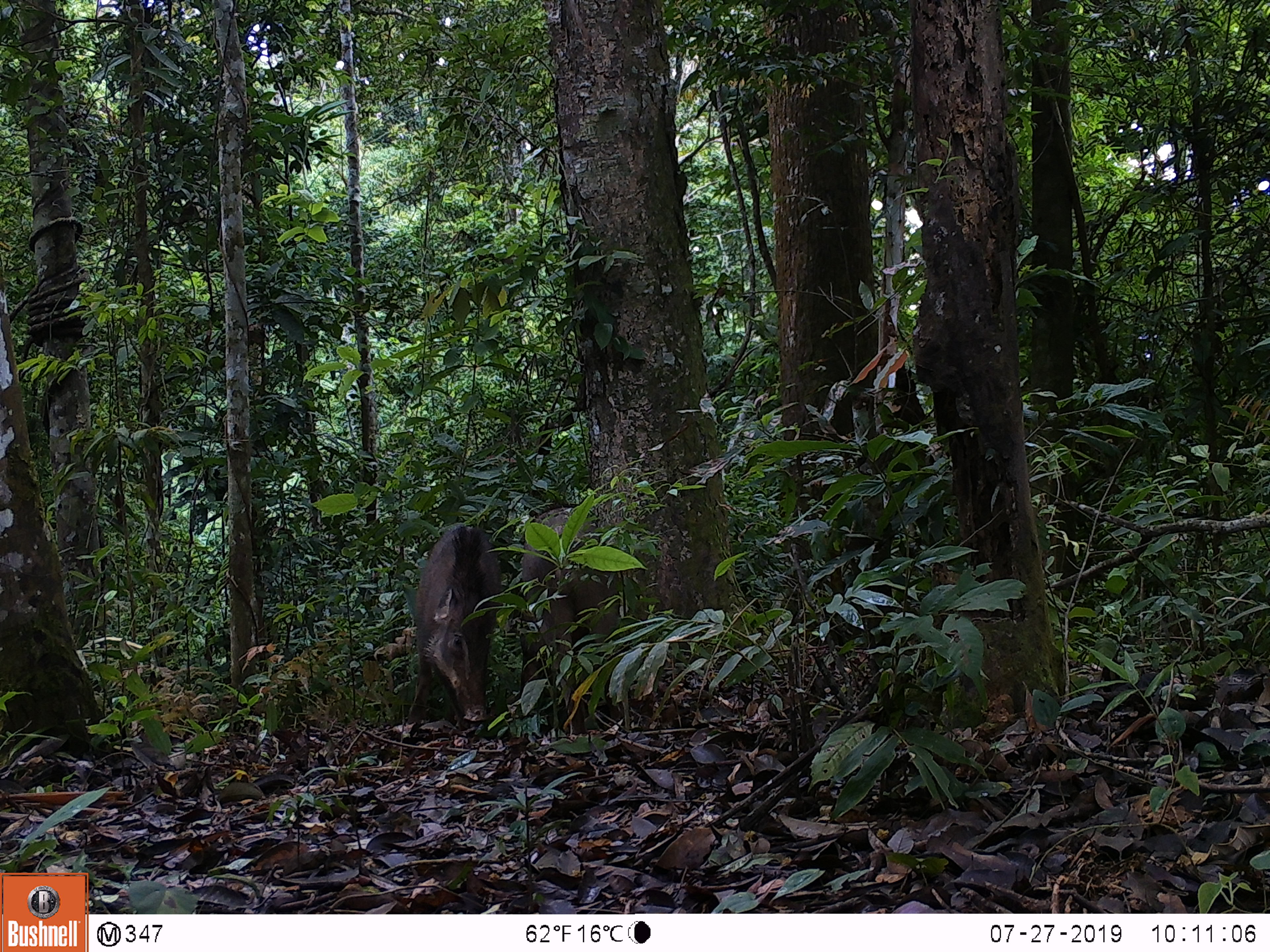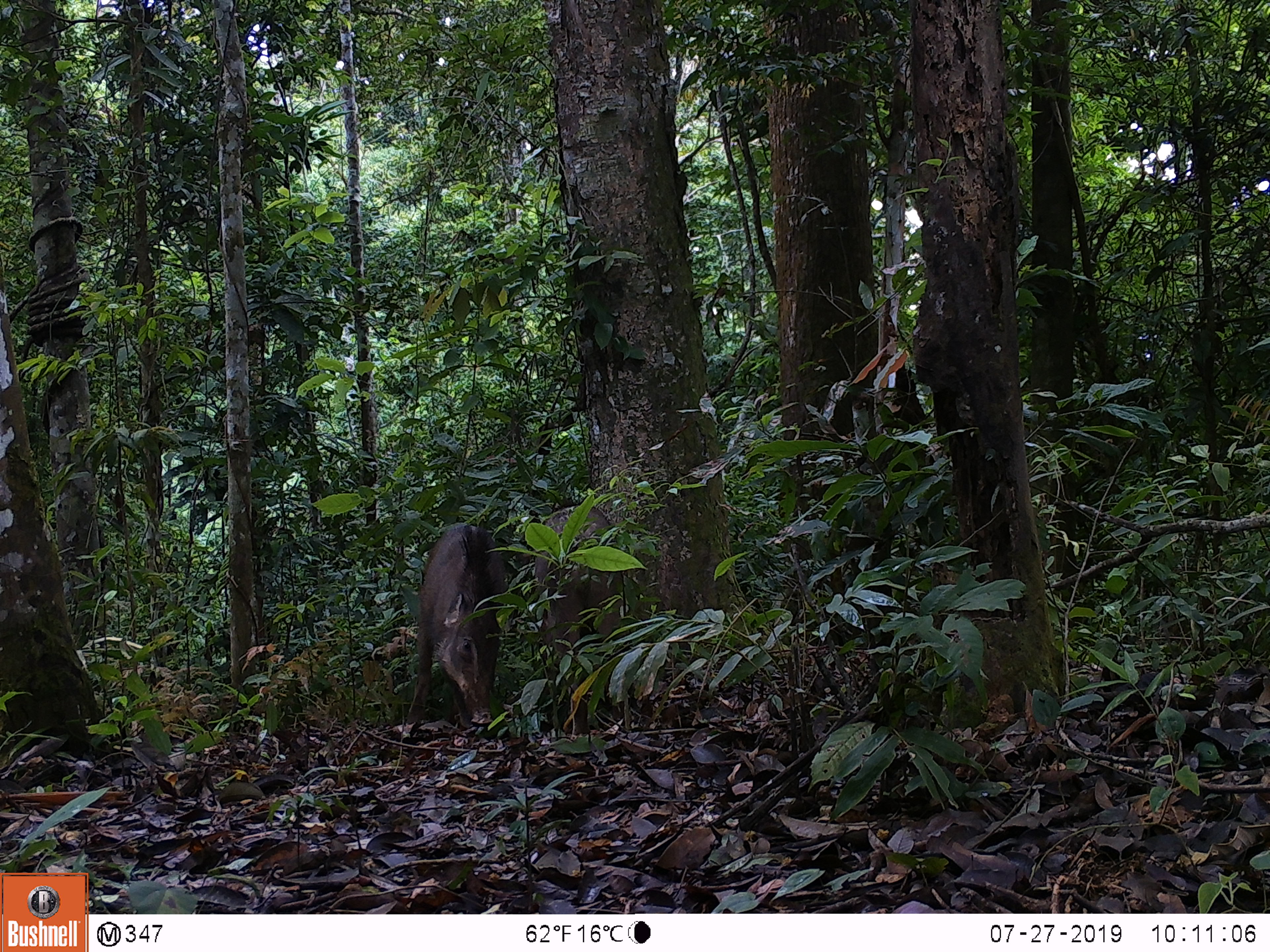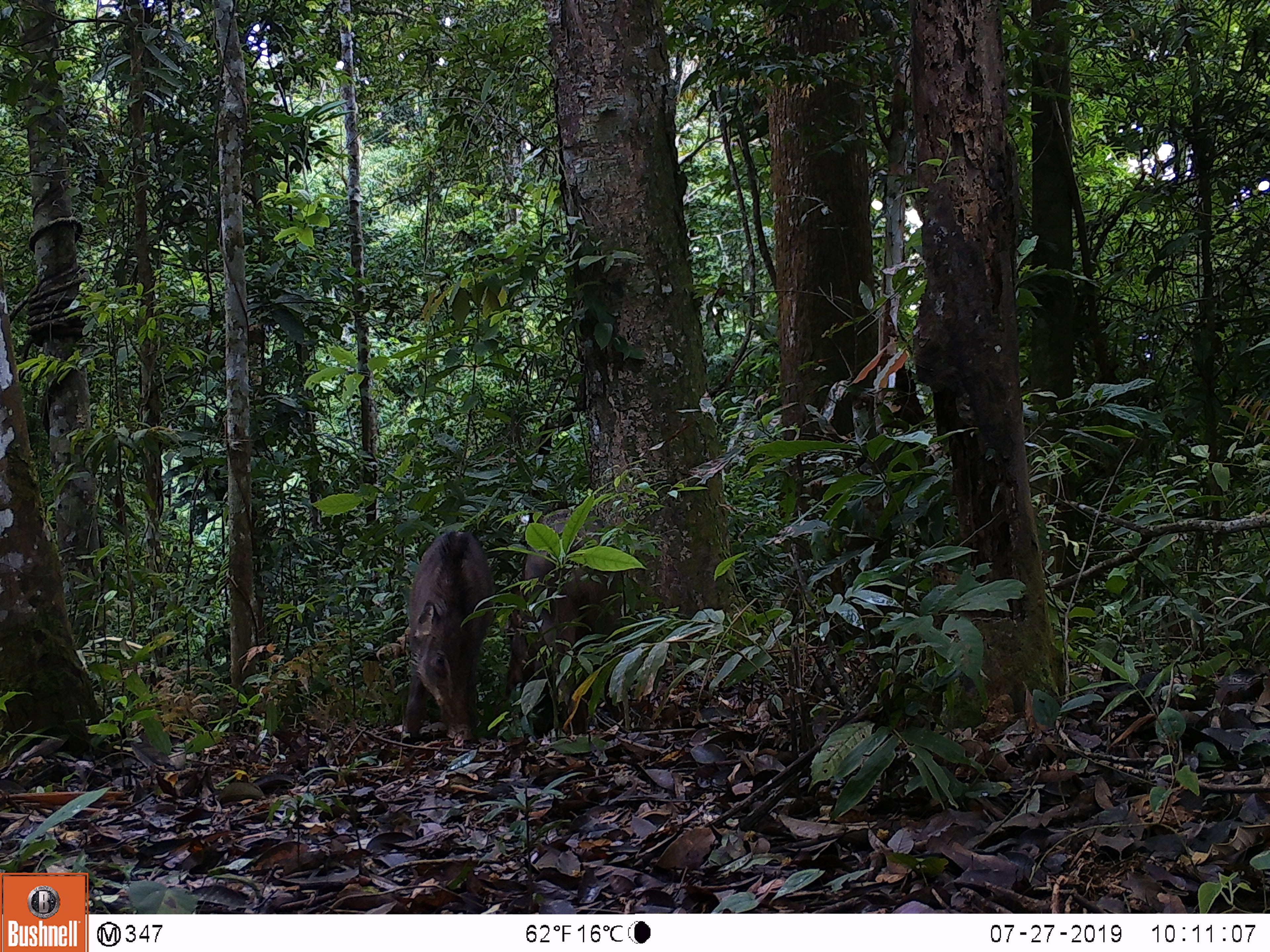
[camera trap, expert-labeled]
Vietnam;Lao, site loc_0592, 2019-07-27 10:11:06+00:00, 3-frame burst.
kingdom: Animalia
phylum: Chordata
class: Mammalia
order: Artiodactyla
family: Suidae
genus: Sus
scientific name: Sus scrofa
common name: eurasian wild pig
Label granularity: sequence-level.